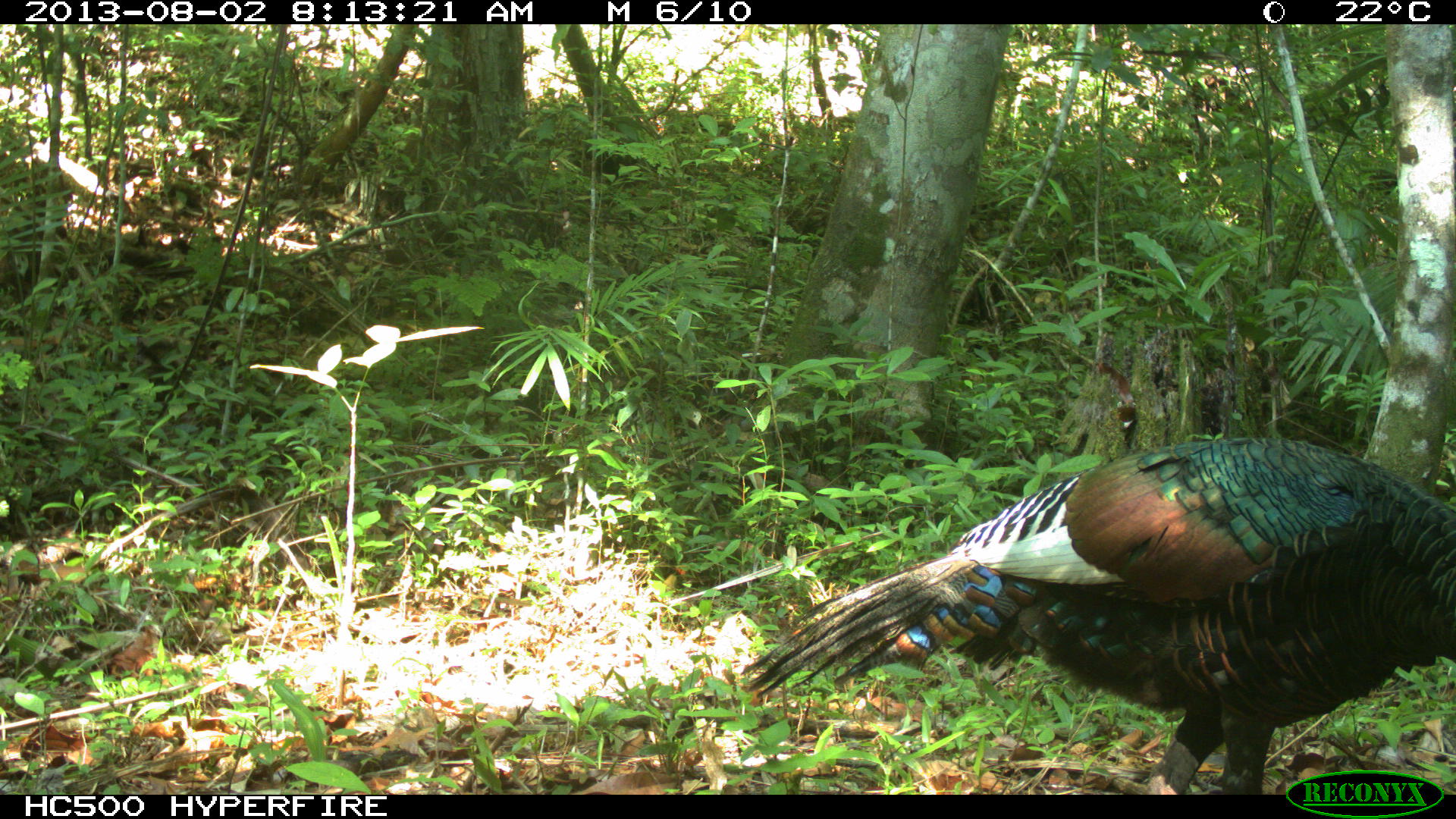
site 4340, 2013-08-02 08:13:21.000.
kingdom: Animalia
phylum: Chordata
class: Aves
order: Galliformes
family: Phasianidae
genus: Meleagris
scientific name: Meleagris ocellata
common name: ocellated turkey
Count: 2.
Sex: male.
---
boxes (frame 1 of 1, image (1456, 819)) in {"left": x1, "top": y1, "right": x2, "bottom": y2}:
meleagris ocellata: {"left": 739, "top": 432, "right": 1455, "bottom": 792}